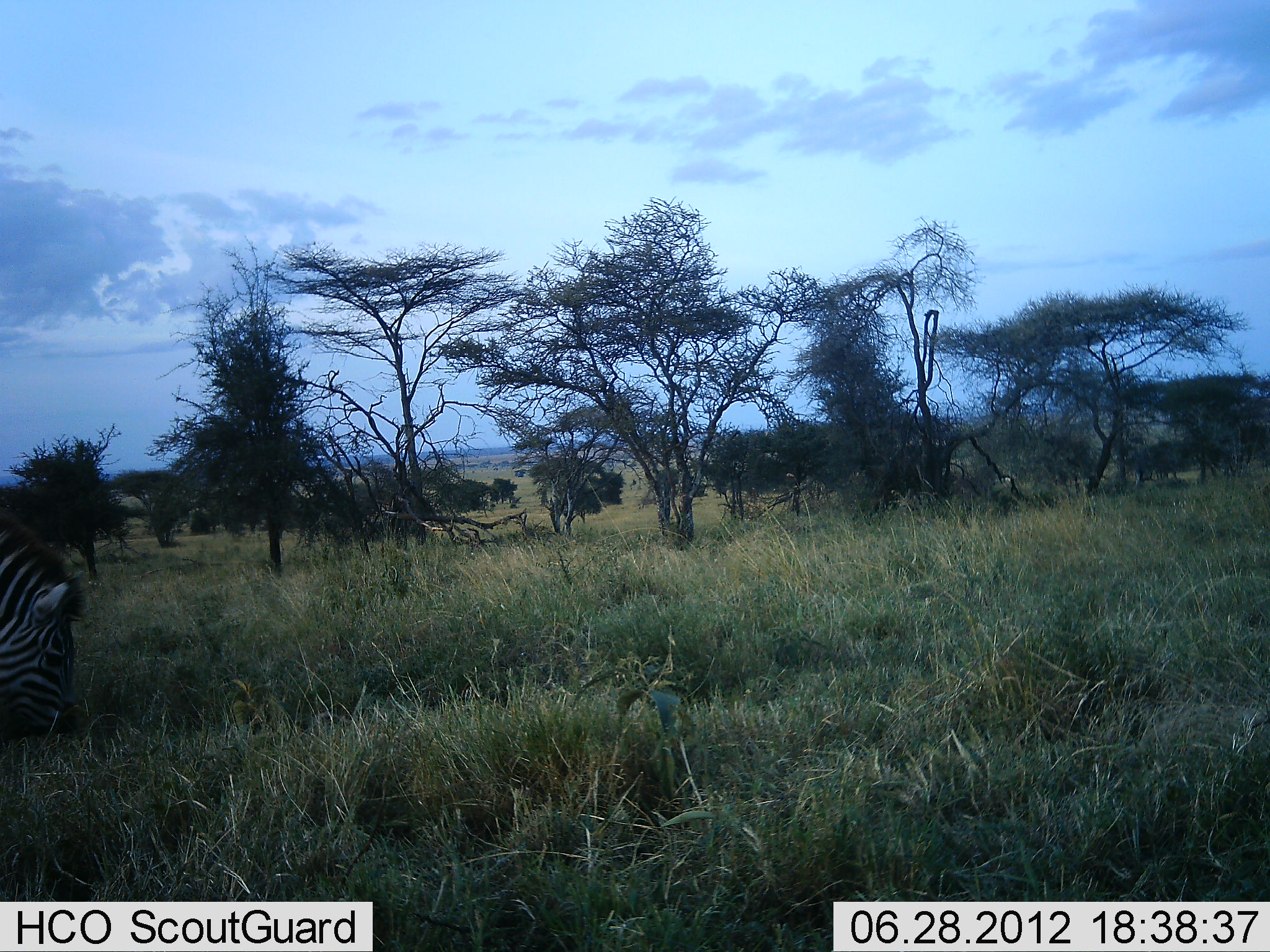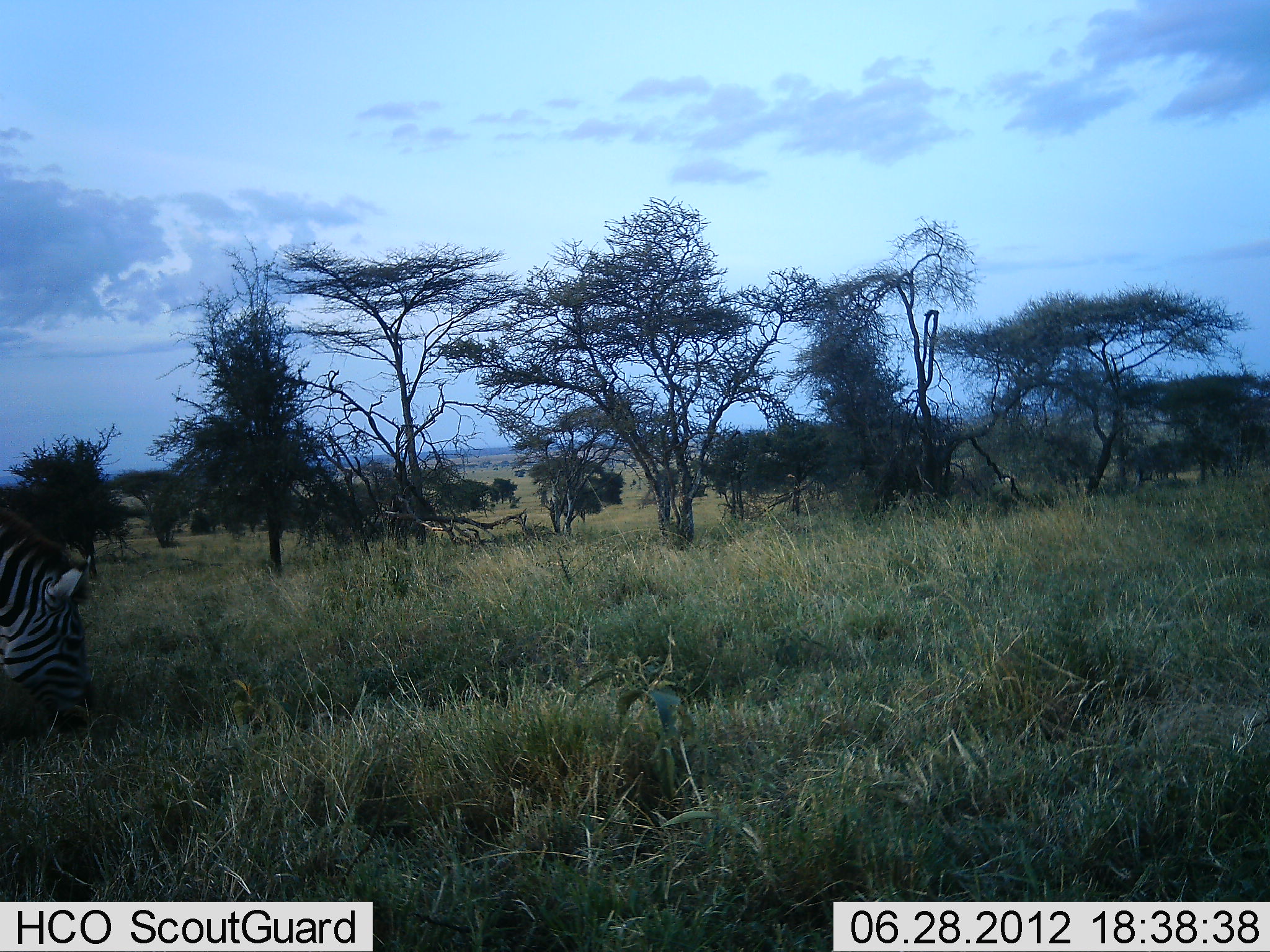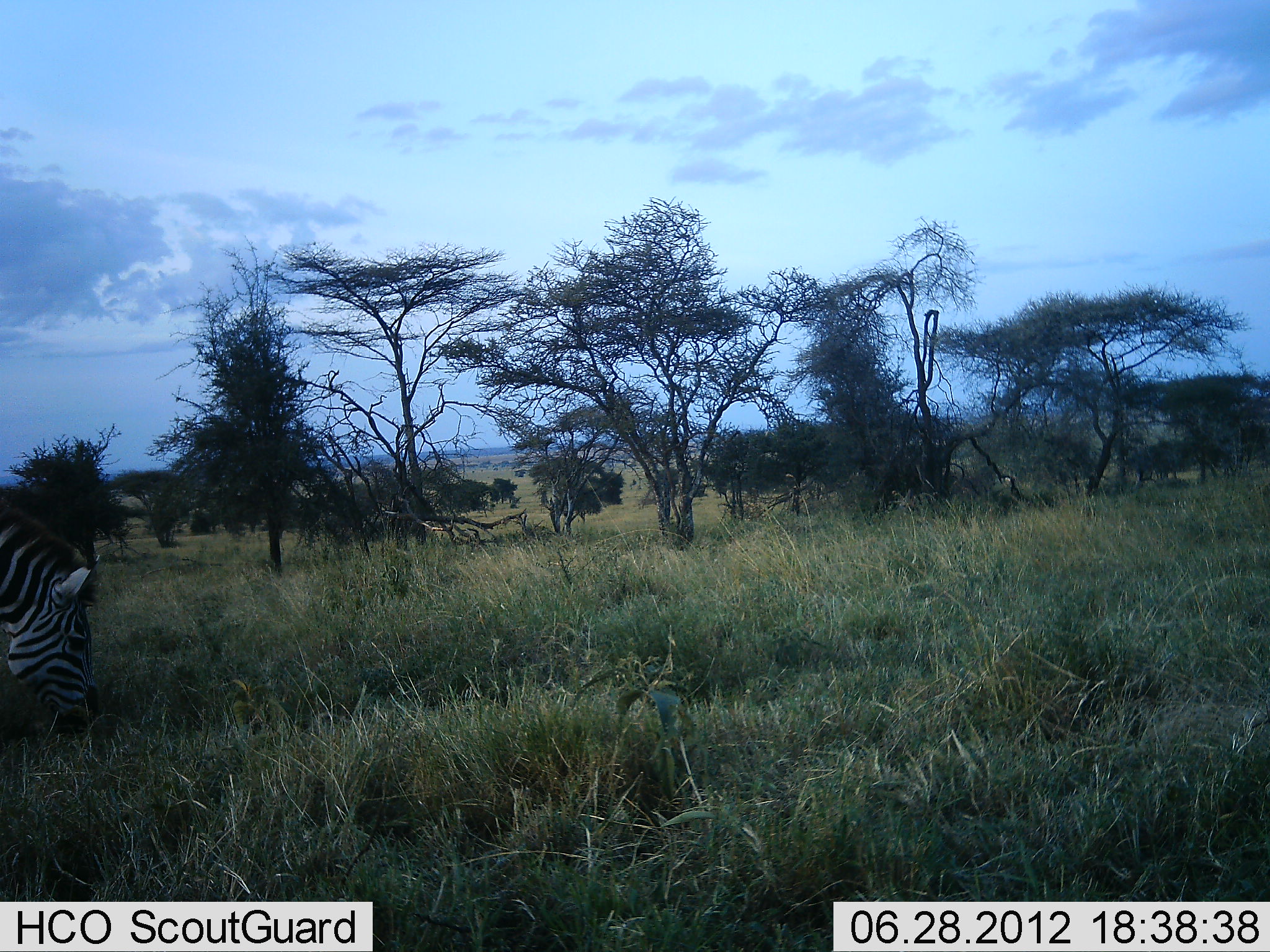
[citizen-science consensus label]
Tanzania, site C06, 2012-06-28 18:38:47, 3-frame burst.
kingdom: Animalia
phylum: Chordata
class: Mammalia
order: Perissodactyla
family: Equidae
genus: Equus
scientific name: Equus quagga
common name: plains zebra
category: zebra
Zebra (plains zebra) (Equus quagga), count 1. Behavior (volunteer vote fractions): standing 0%, resting 0%, moving 0%, interacting 0%. Young present (vote fraction): 0%. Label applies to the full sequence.